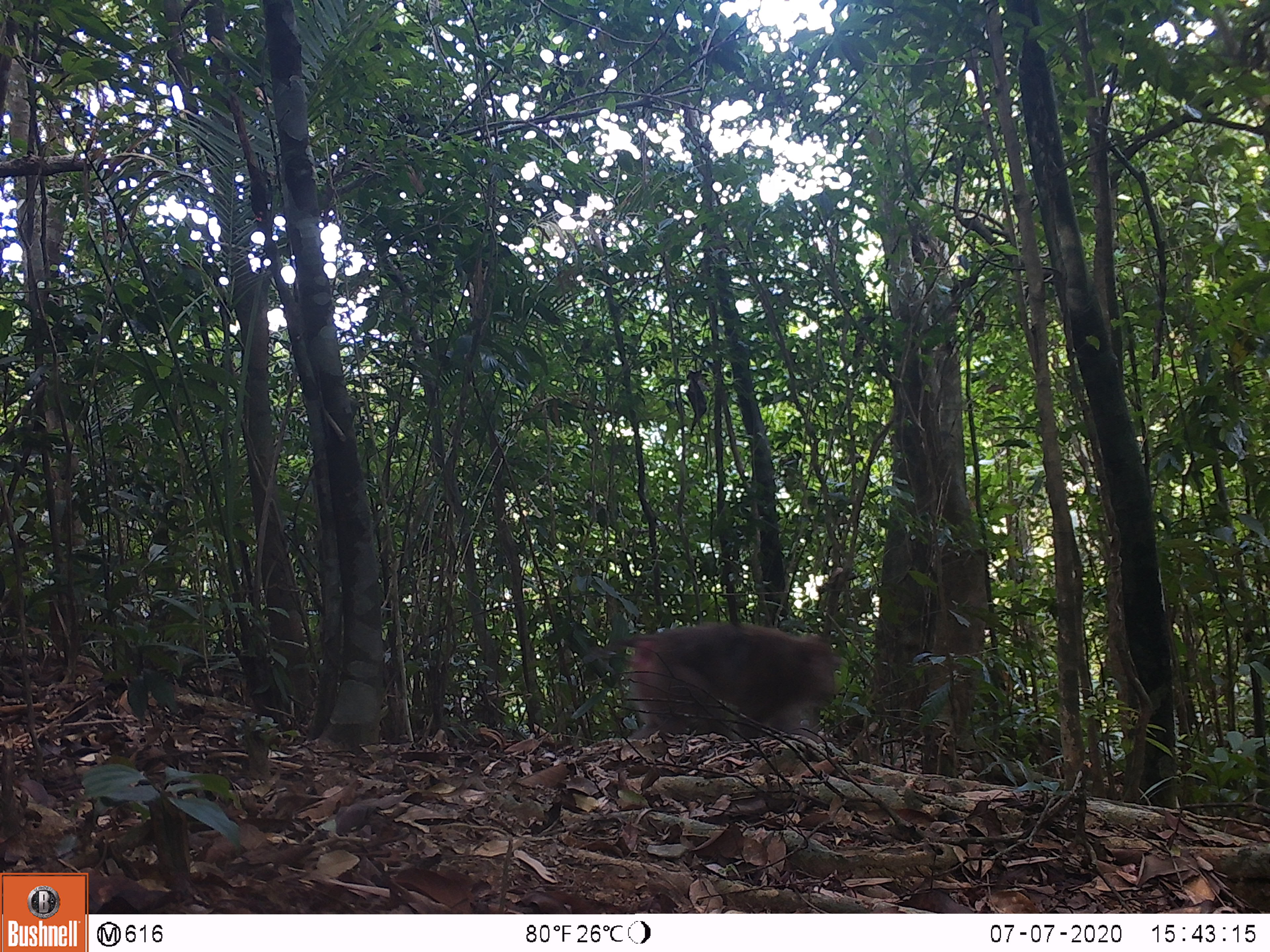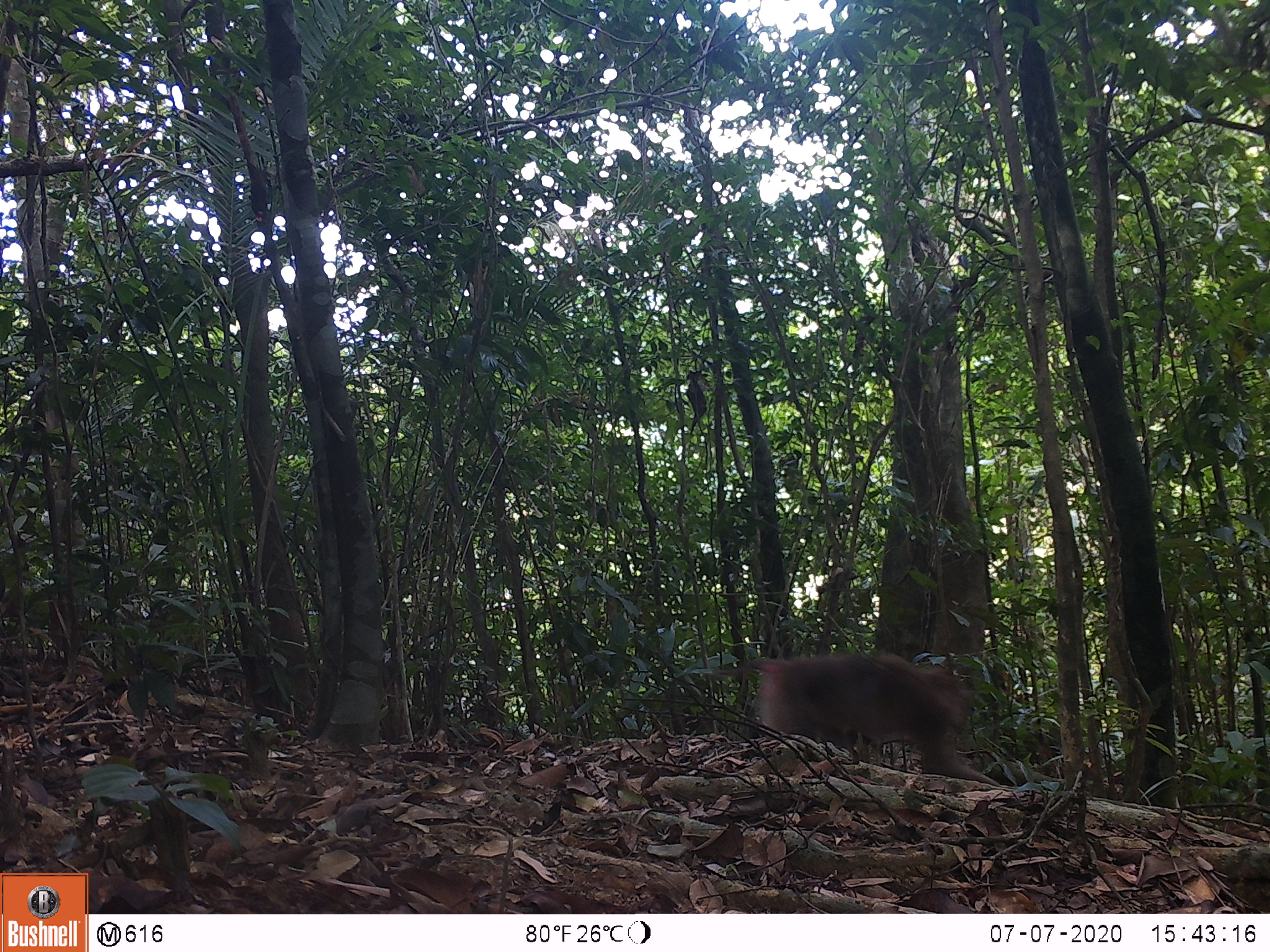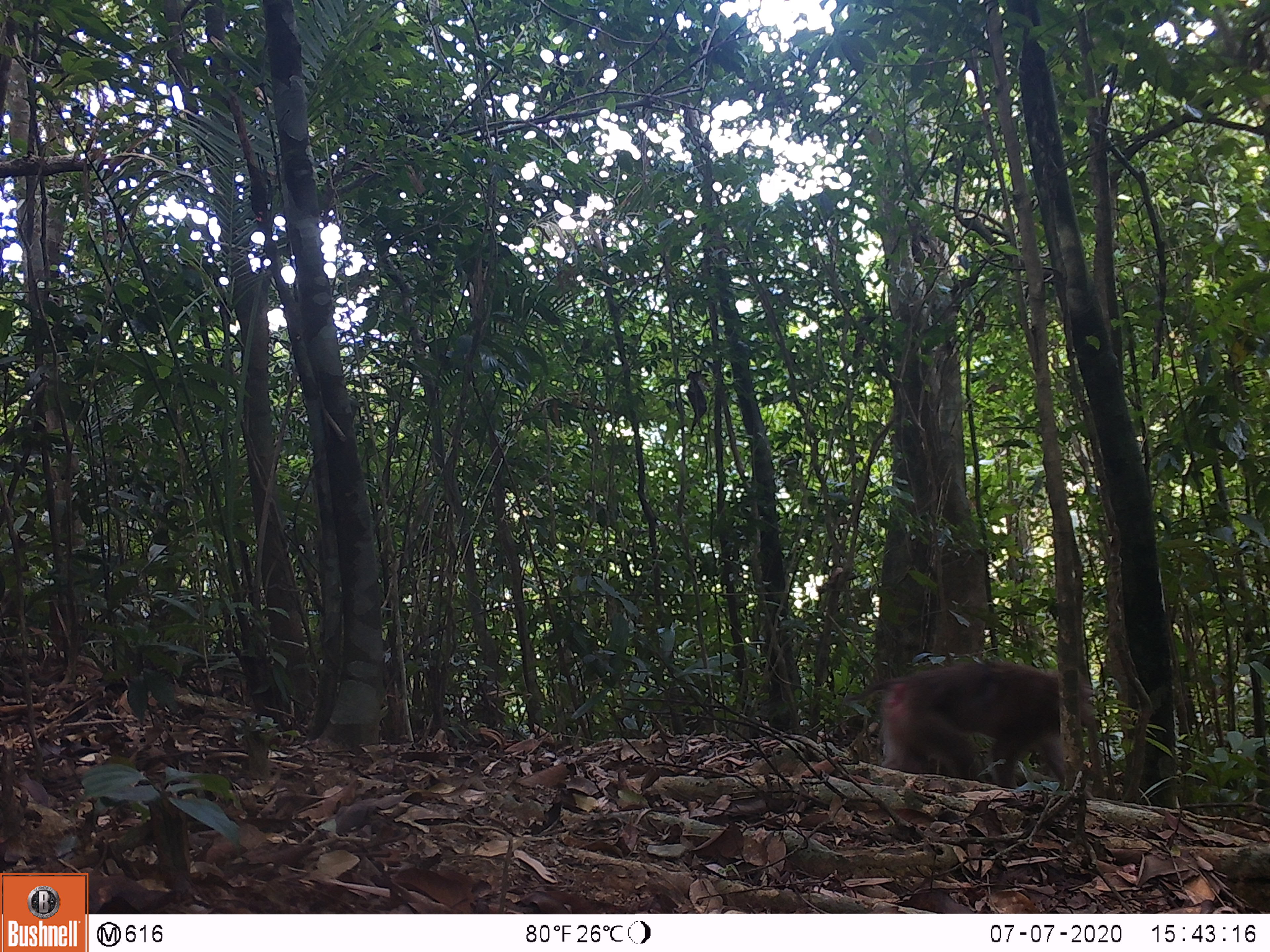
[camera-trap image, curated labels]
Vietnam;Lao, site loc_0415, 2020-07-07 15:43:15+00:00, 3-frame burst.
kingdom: Animalia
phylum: Chordata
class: Mammalia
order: Primates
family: Cercopithecidae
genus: Macaca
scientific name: Macaca nemestrina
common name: pig-tailed macaque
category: pig tailed macaque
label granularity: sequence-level